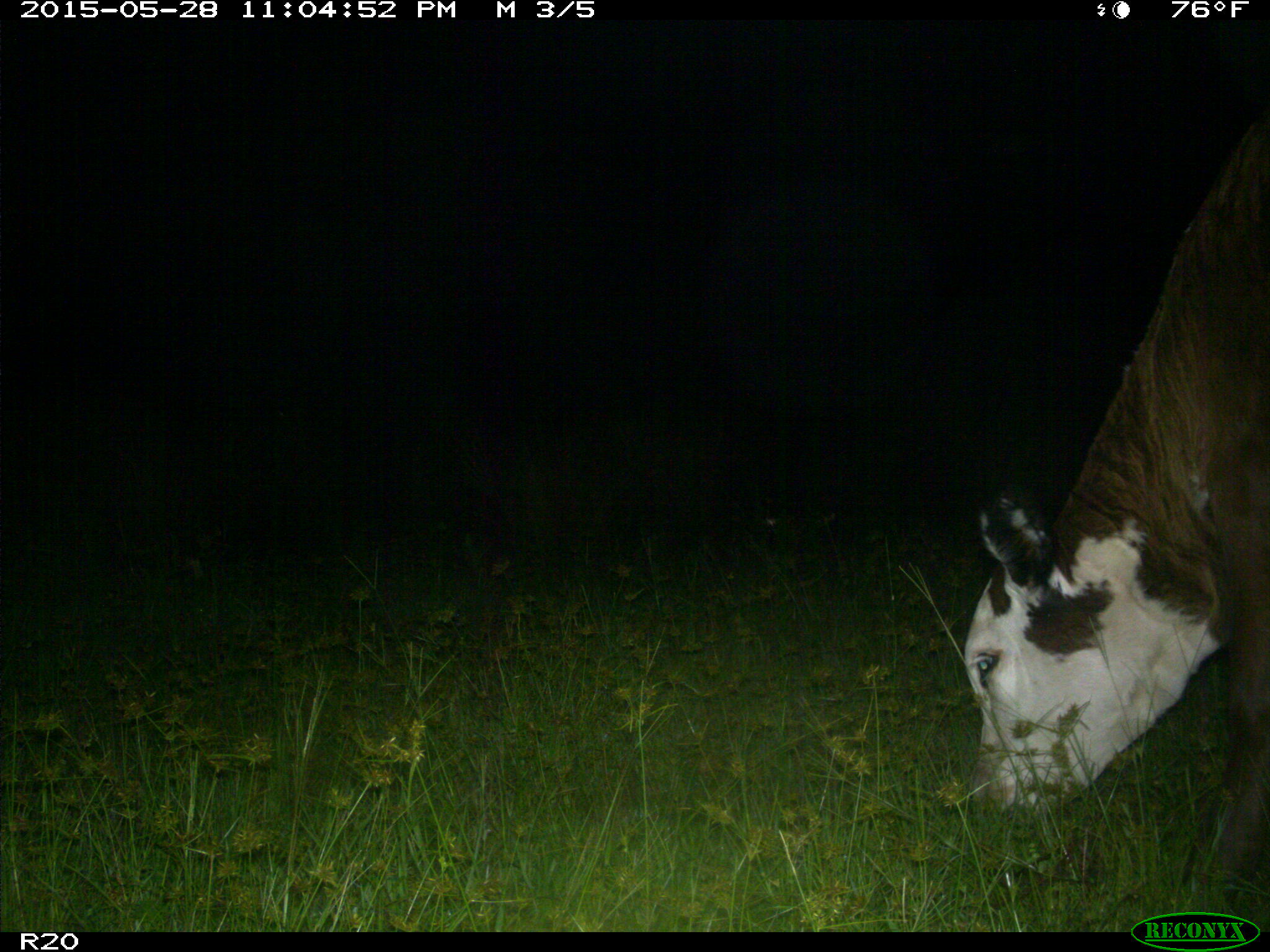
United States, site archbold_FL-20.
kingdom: Animalia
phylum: Chordata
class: Mammalia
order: Artiodactyla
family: Bovidae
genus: Bos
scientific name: Bos taurus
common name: domestic cow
Bos taurus (domestic cow).